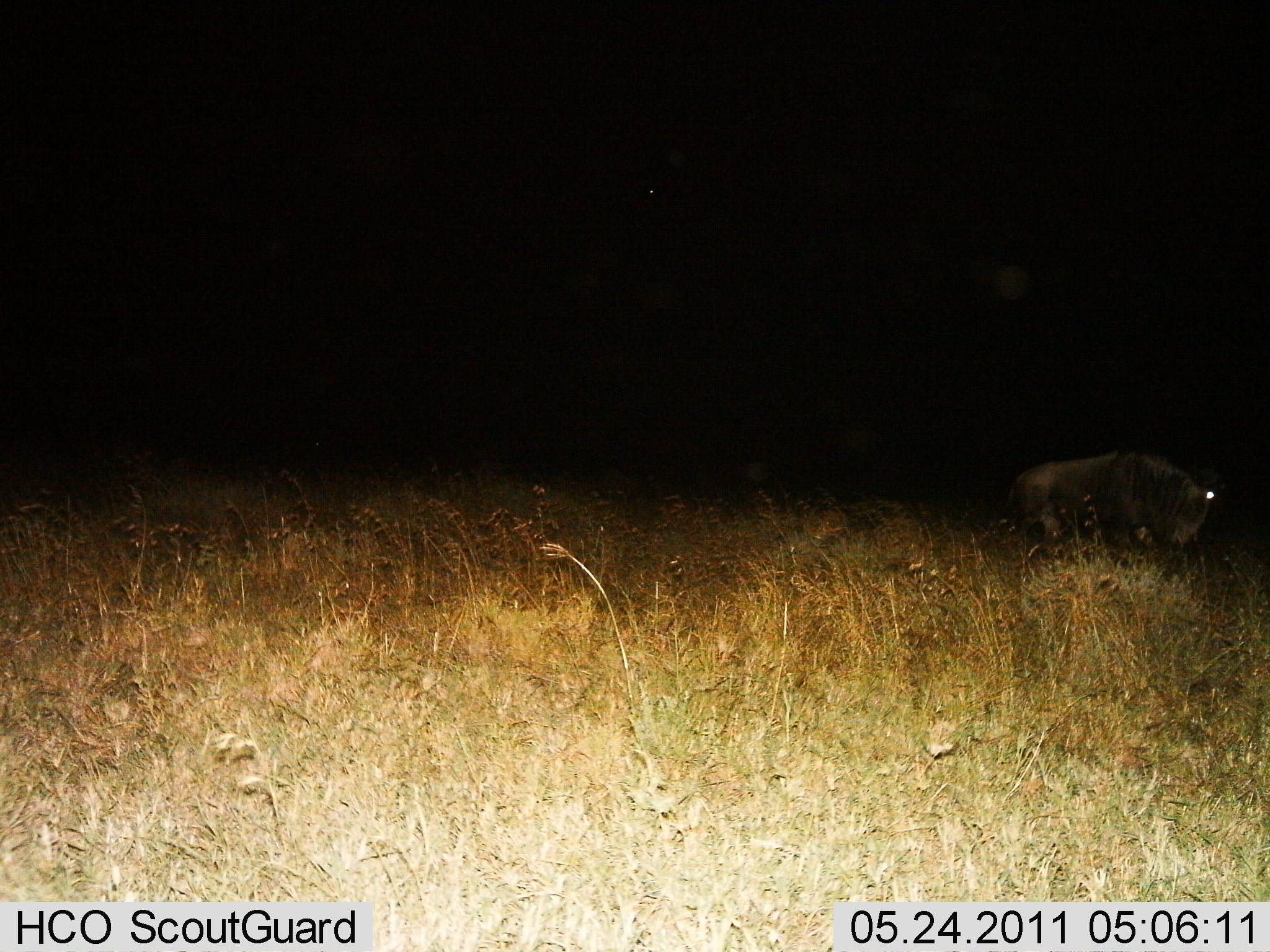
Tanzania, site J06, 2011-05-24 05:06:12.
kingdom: Animalia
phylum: Chordata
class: Mammalia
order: Artiodactyla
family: Bovidae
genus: Connochaetes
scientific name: Connochaetes taurinus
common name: blue wildebeest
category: wildebeest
Wildebeest (blue wildebeest) (Connochaetes taurinus), count 1. Behavior (volunteer vote fractions): standing 33%, resting 25%, moving 33%, interacting 0%. Young present (vote fraction): 0%. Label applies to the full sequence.